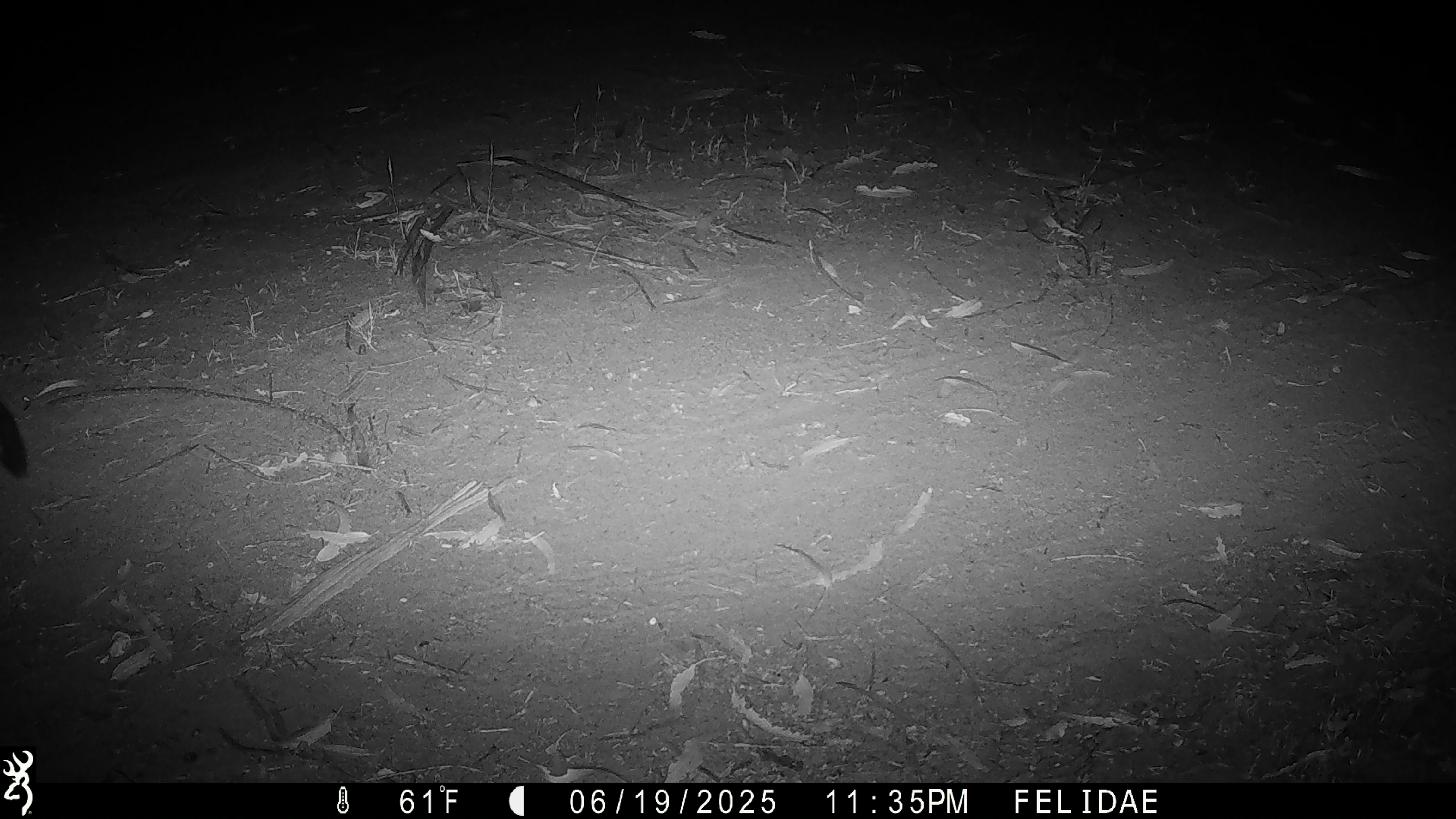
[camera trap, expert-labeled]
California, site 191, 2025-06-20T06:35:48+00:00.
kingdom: Animalia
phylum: Chordata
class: Mammalia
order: Carnivora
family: Canidae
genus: Urocyon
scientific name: Urocyon cinereoargenteus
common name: gray fox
Gray fox (Urocyon cinereoargenteus).